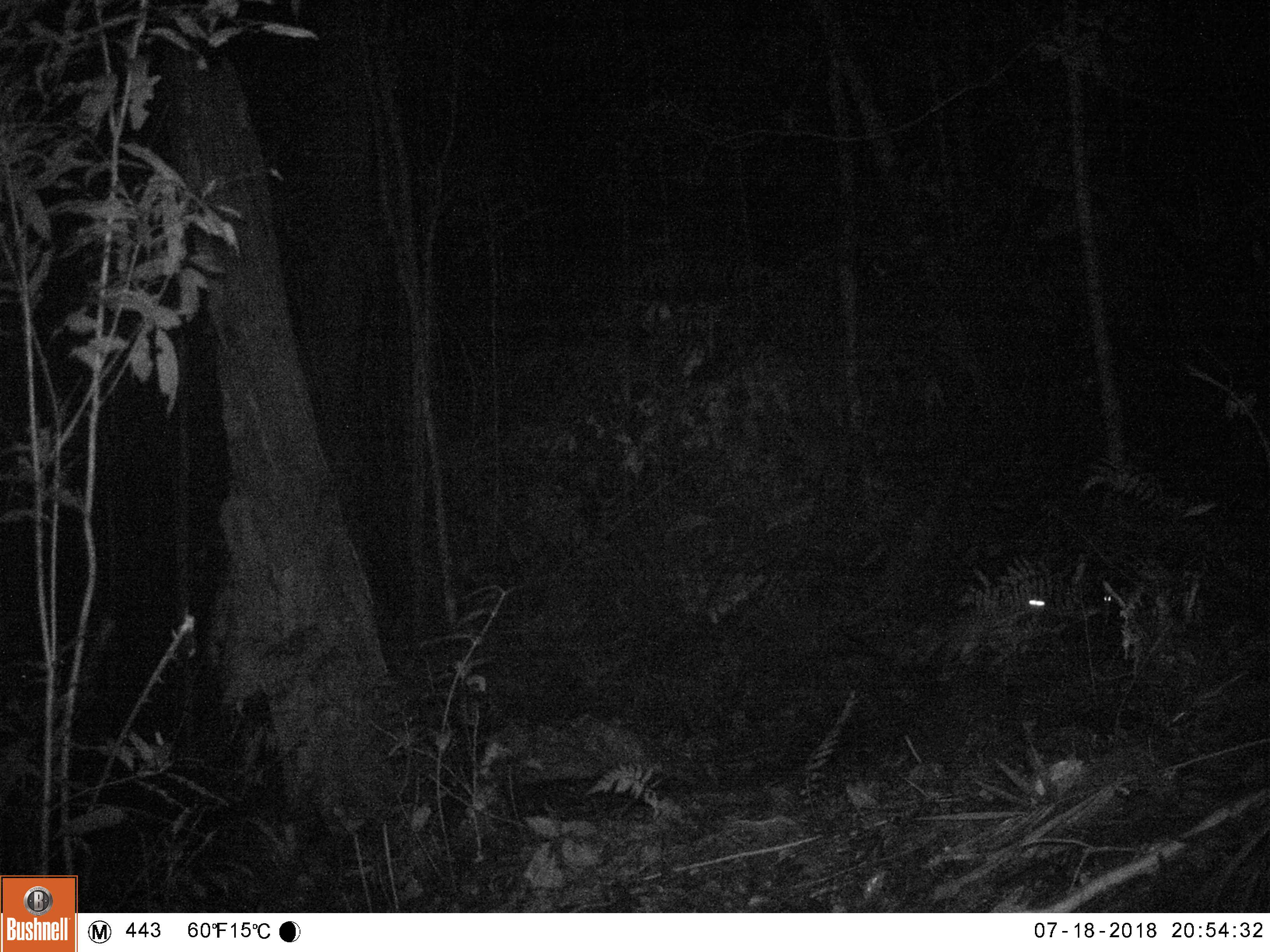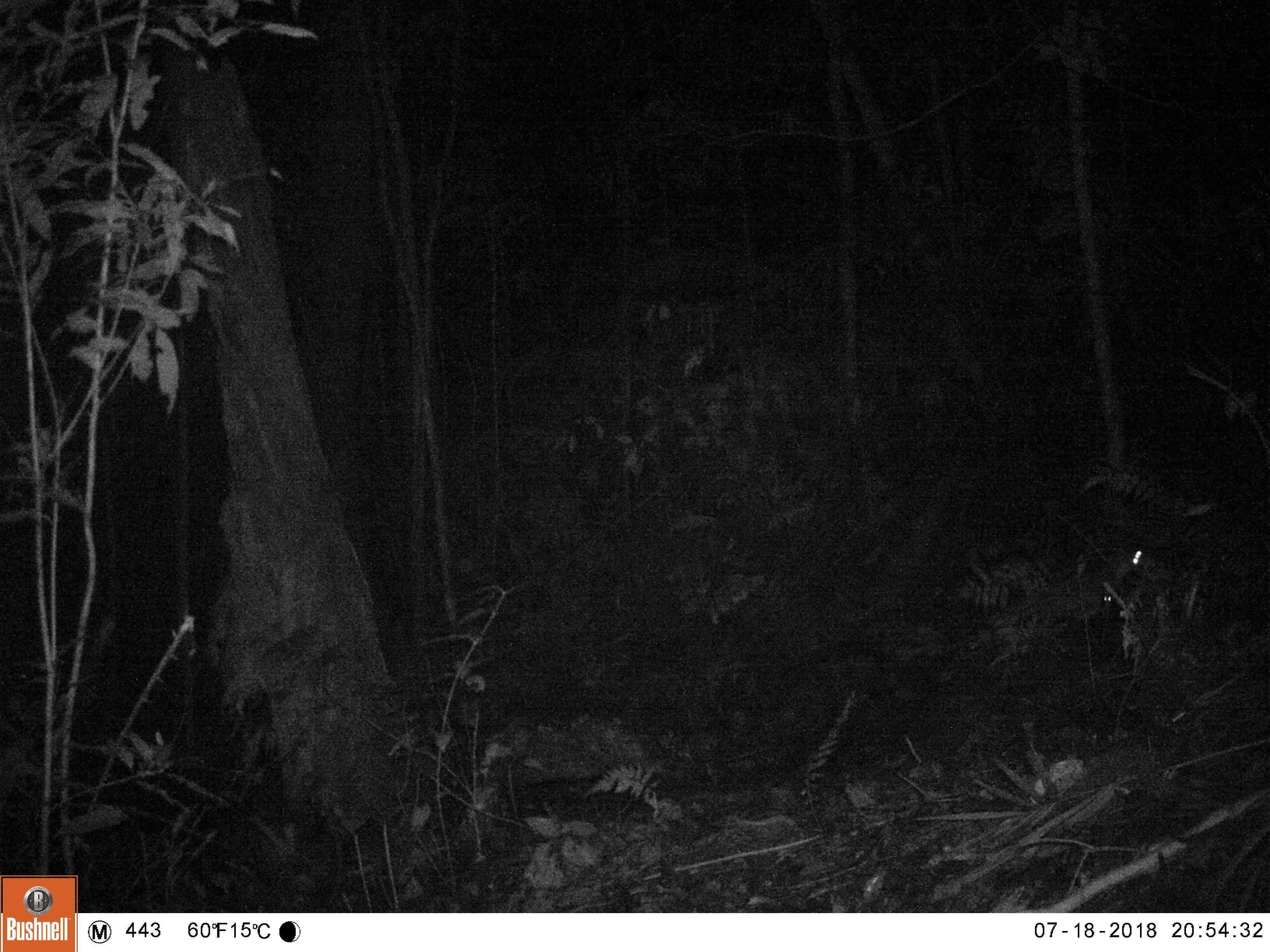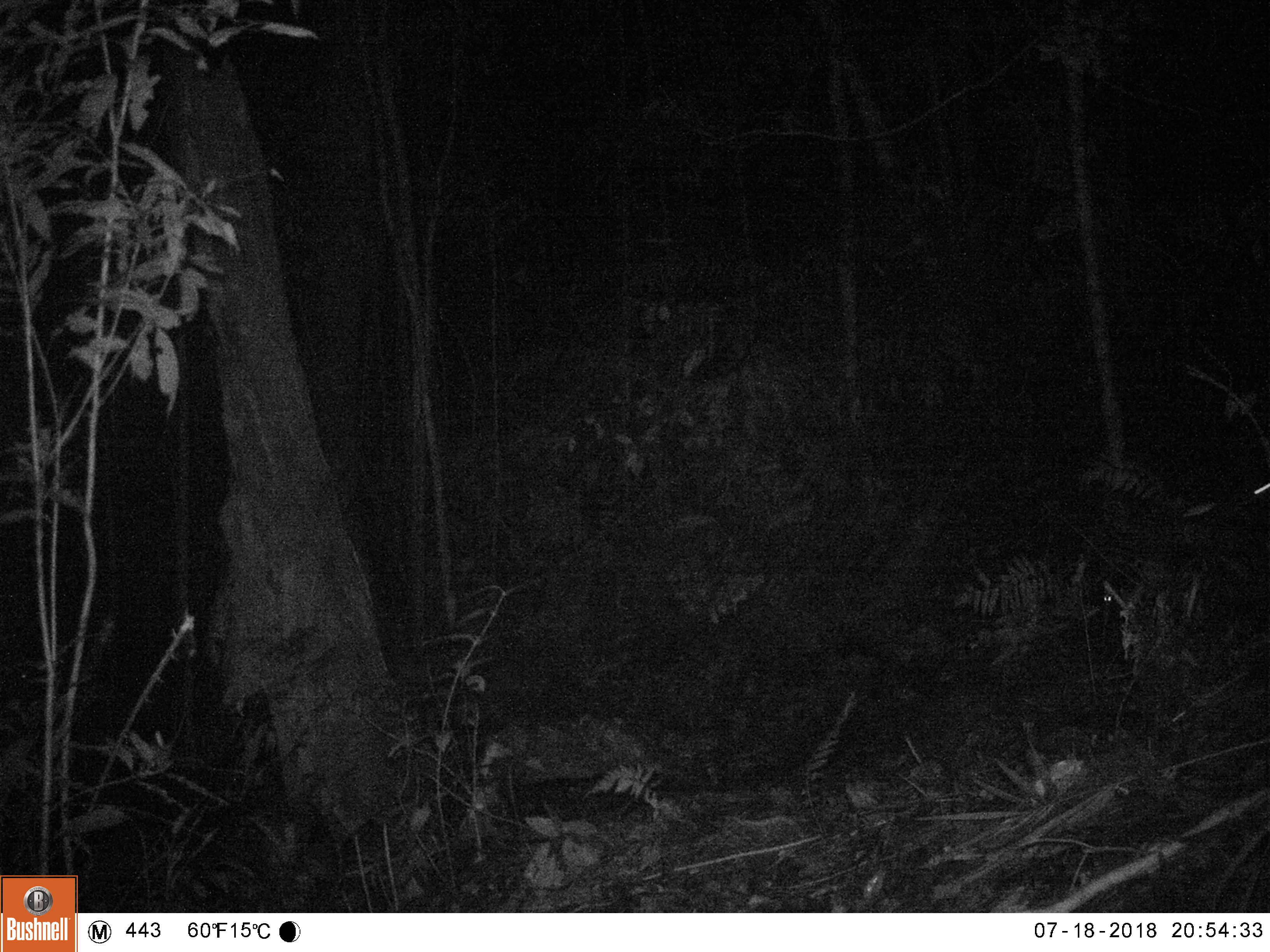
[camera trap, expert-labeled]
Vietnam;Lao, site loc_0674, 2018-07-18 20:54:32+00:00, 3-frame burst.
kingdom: Animalia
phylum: Chordata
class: Mammalia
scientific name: Mammalia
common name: mammal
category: unidentified small mammal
Unidentified small mammal (mammal) (Mammalia). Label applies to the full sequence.